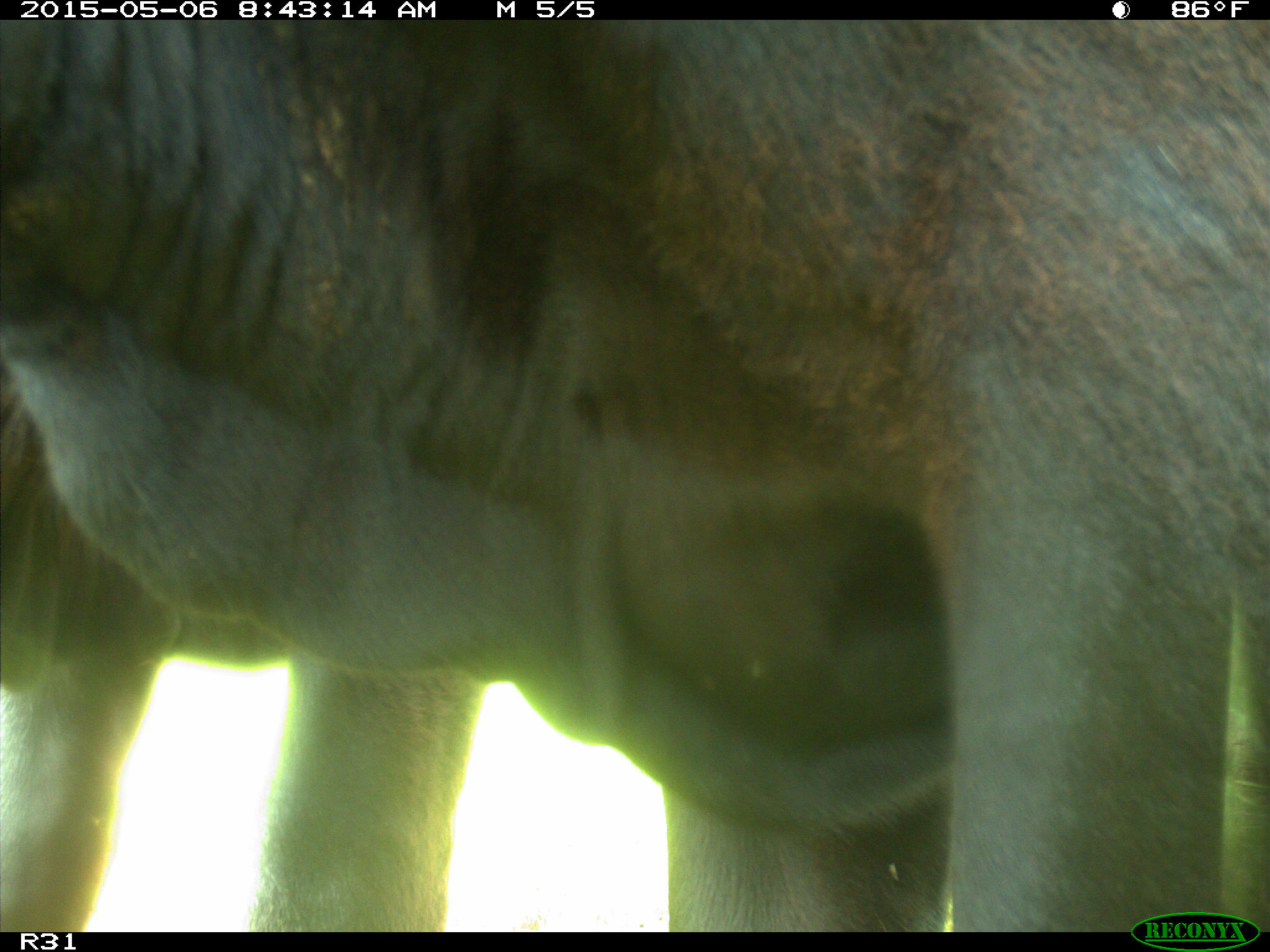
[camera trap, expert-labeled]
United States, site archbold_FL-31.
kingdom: Animalia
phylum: Chordata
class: Mammalia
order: Artiodactyla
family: Bovidae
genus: Bos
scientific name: Bos taurus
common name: domestic cow